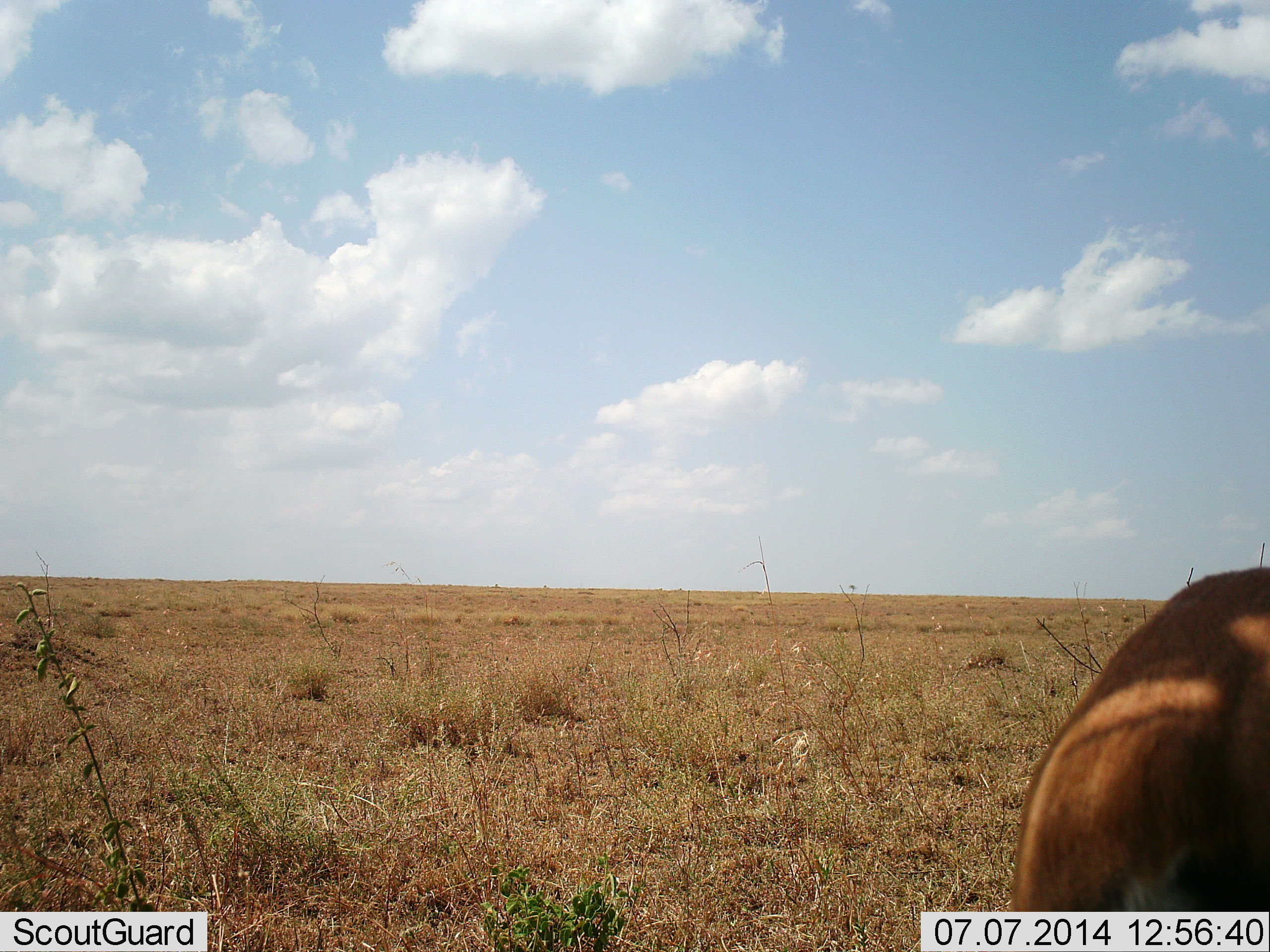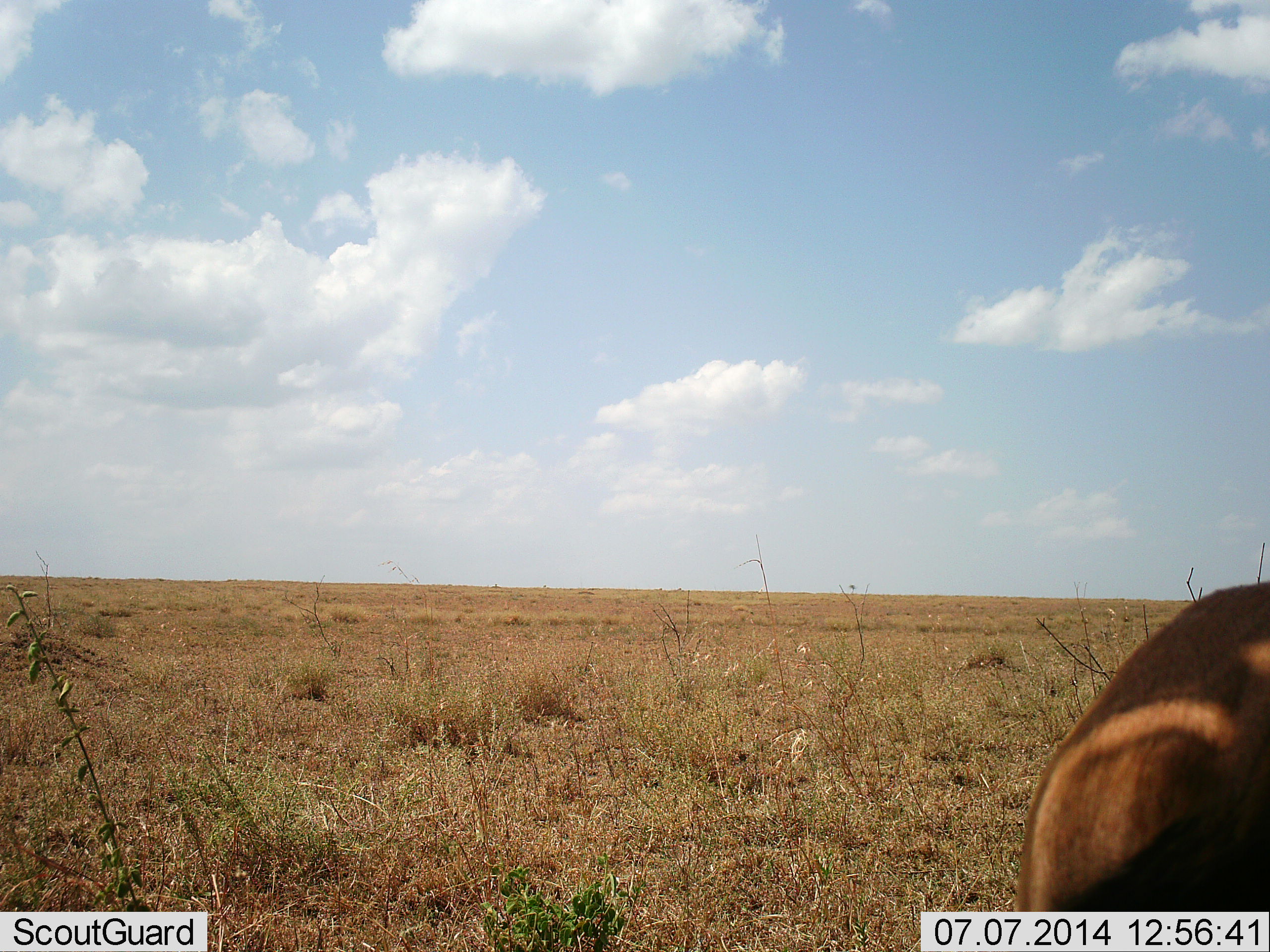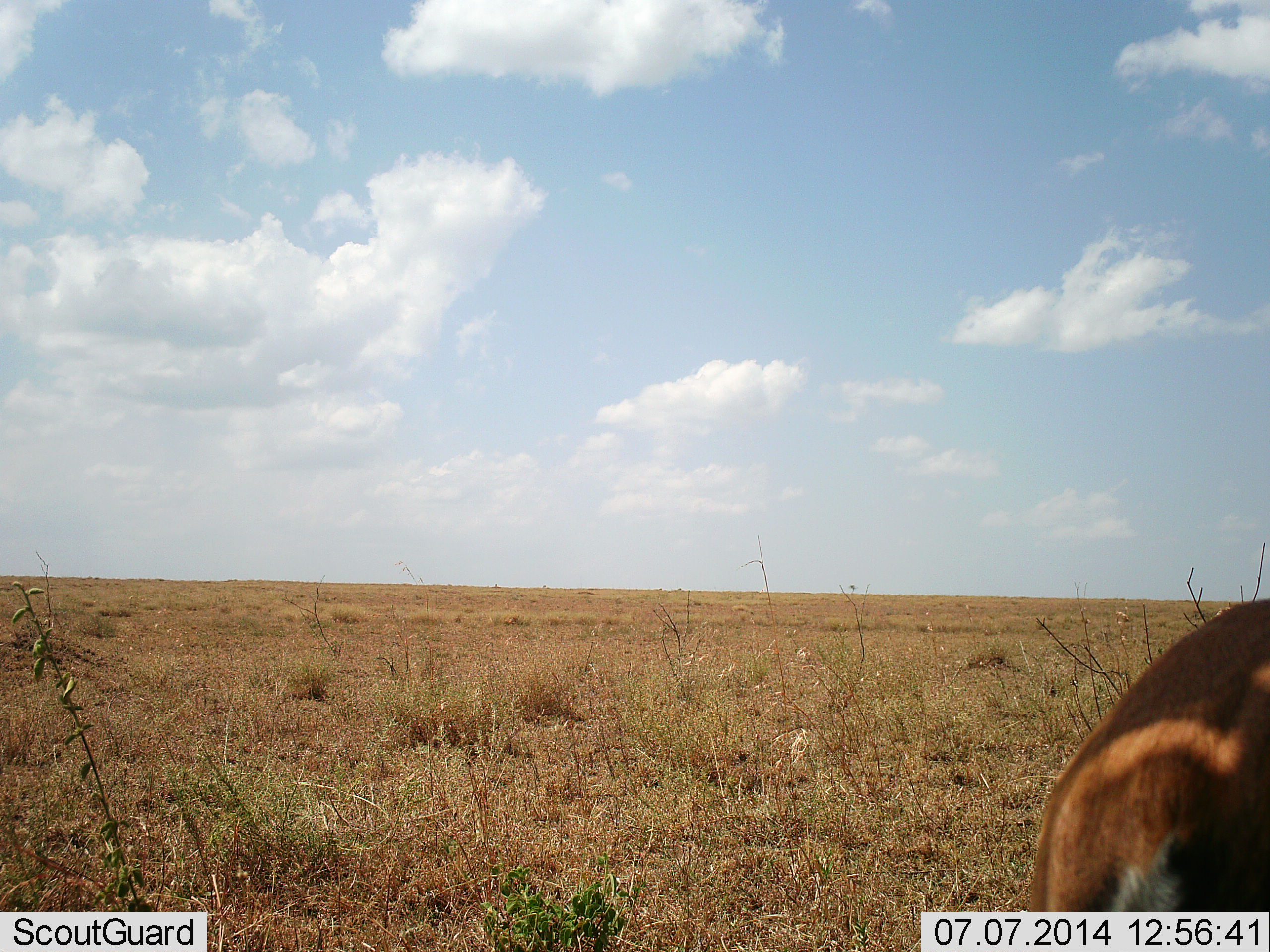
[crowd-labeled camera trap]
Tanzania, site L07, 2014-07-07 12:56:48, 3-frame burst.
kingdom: Animalia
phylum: Chordata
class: Mammalia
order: Artiodactyla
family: Bovidae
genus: Eudorcas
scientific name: Eudorcas thomsonii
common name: thomson's gazelle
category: gazellethomsons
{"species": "gazellethomsons (thomson's gazelle) (Eudorcas thomsonii)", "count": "1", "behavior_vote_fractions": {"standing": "100%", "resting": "0%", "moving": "0%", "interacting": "0%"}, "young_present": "0%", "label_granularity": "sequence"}